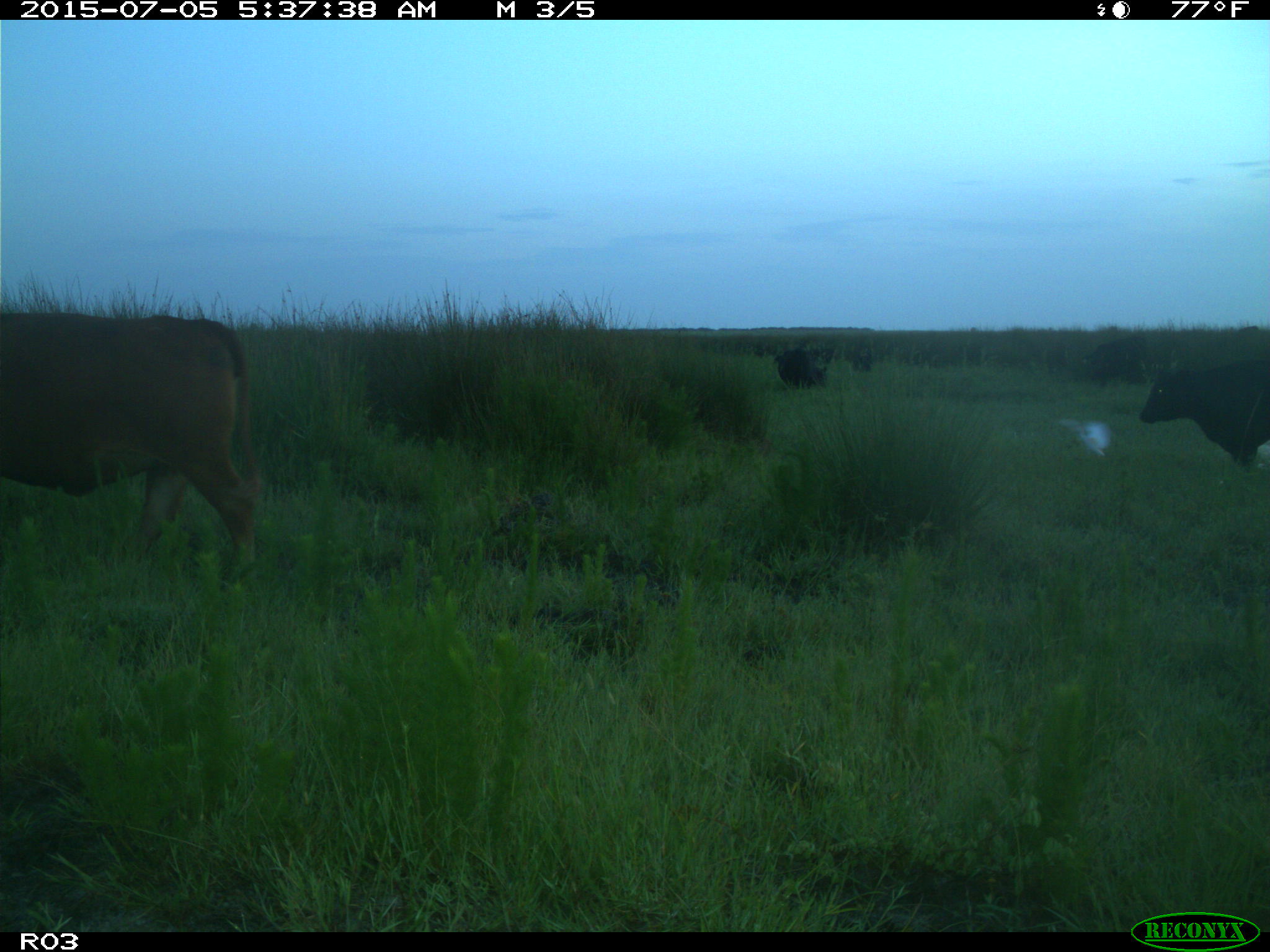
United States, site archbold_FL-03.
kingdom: Animalia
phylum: Chordata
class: Mammalia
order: Artiodactyla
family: Bovidae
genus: Bos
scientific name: Bos taurus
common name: domestic cow